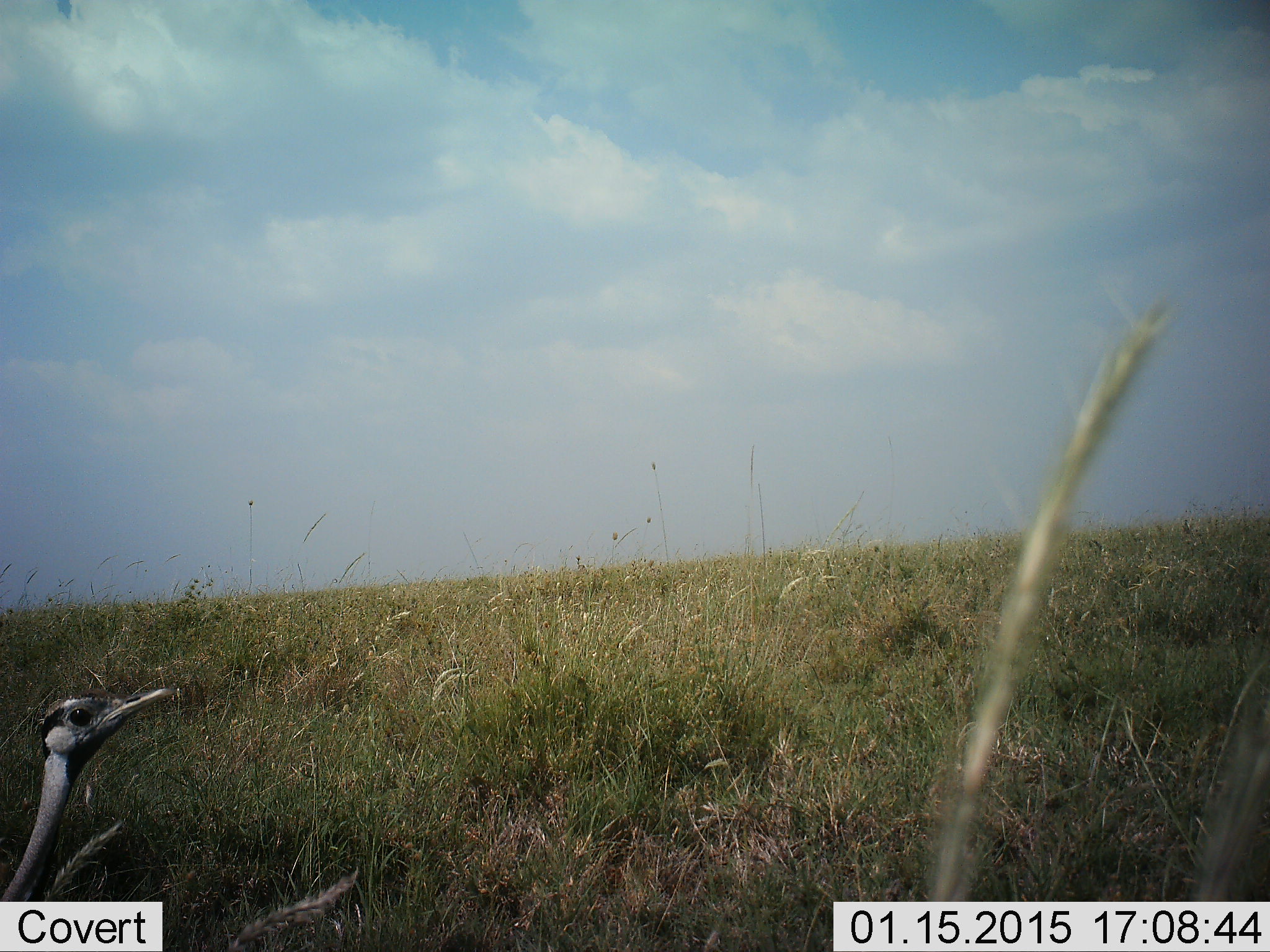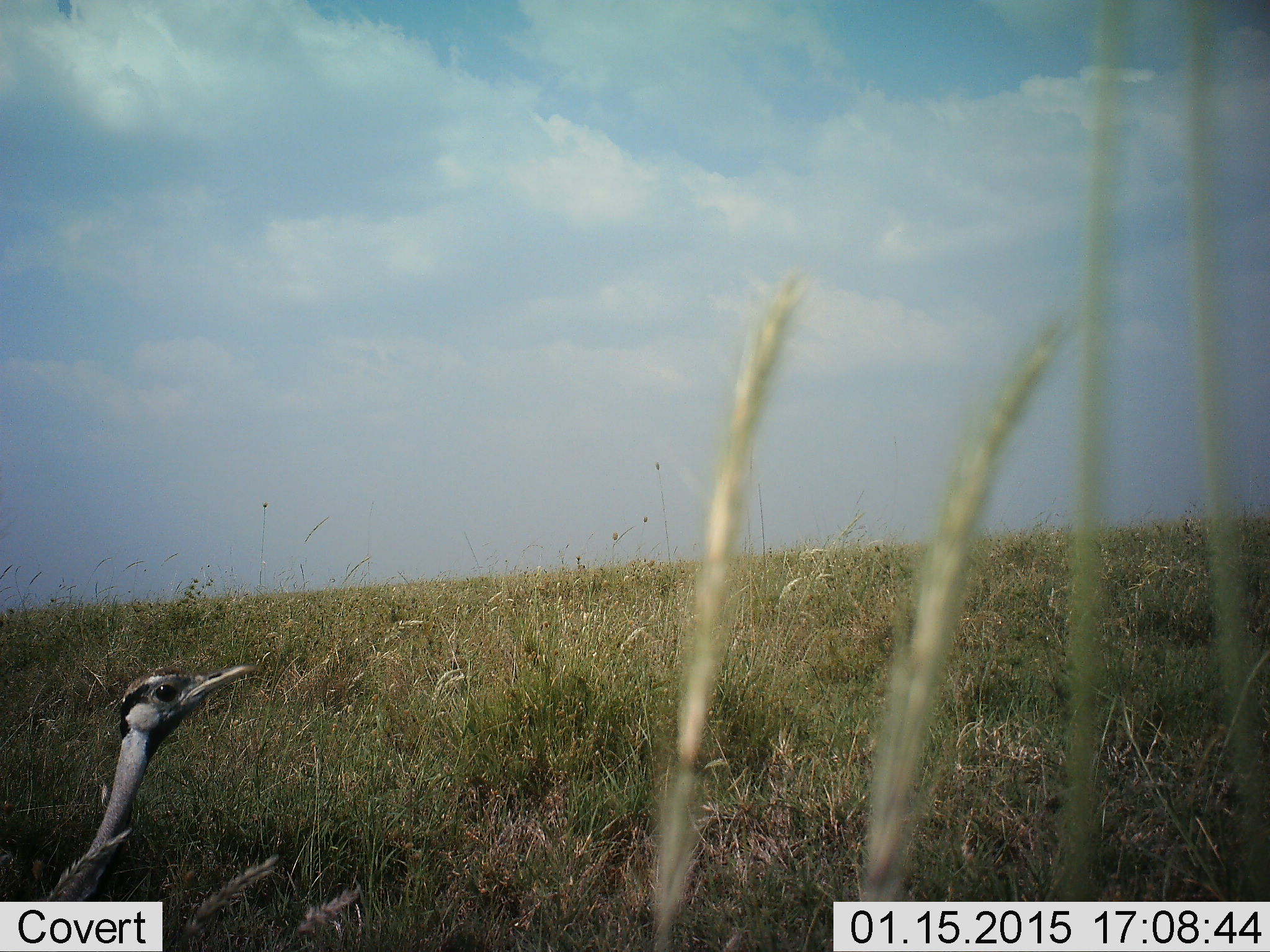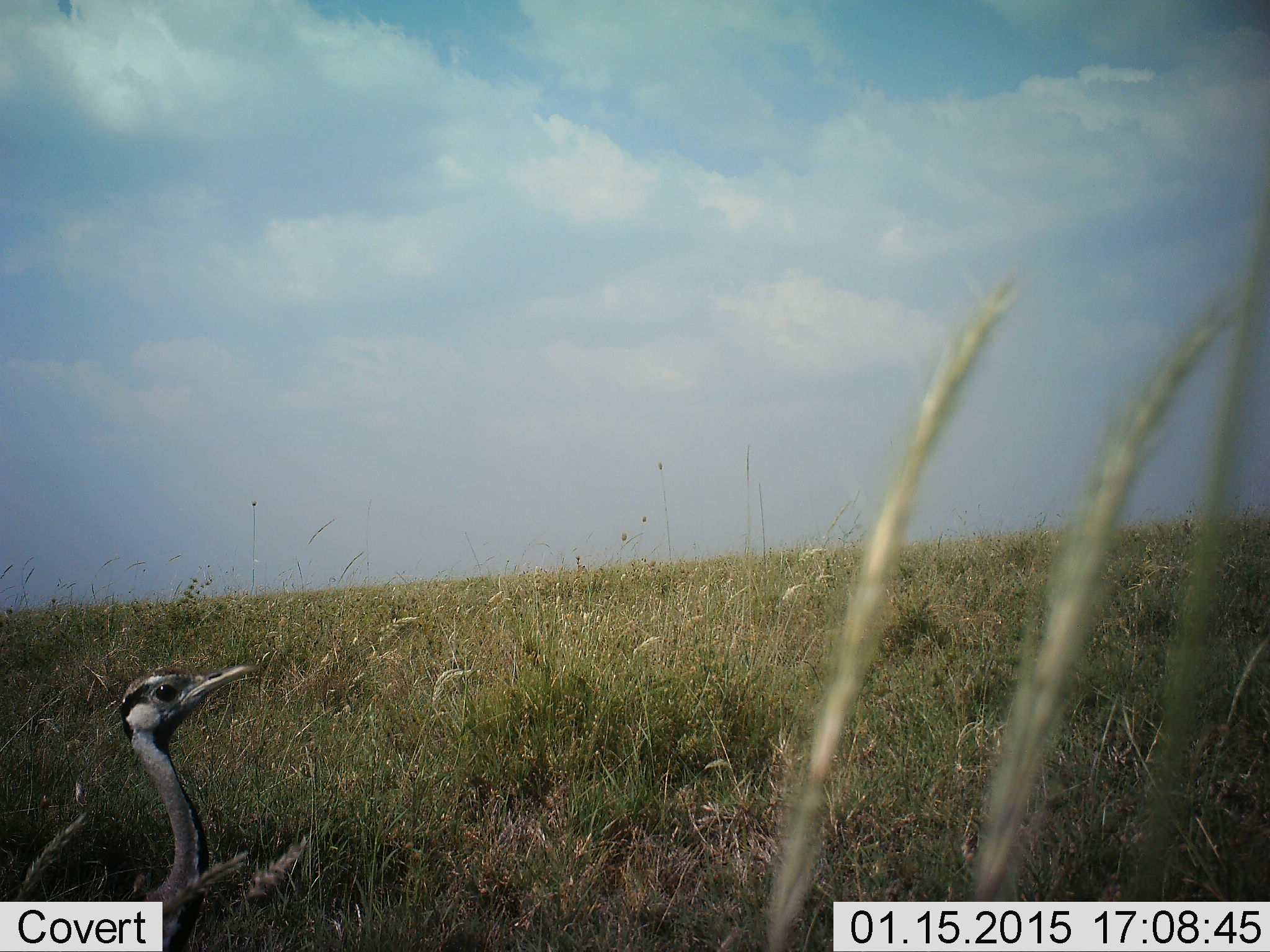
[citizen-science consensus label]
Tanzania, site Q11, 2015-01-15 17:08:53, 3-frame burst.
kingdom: Animalia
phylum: Chordata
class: Aves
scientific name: Aves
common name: bird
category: otherbird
Otherbird (bird) (Aves), count 1. Behavior (volunteer vote fractions): standing 30%, resting 0%, moving 80%, interacting 0%. Young present (vote fraction): 0%. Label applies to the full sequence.